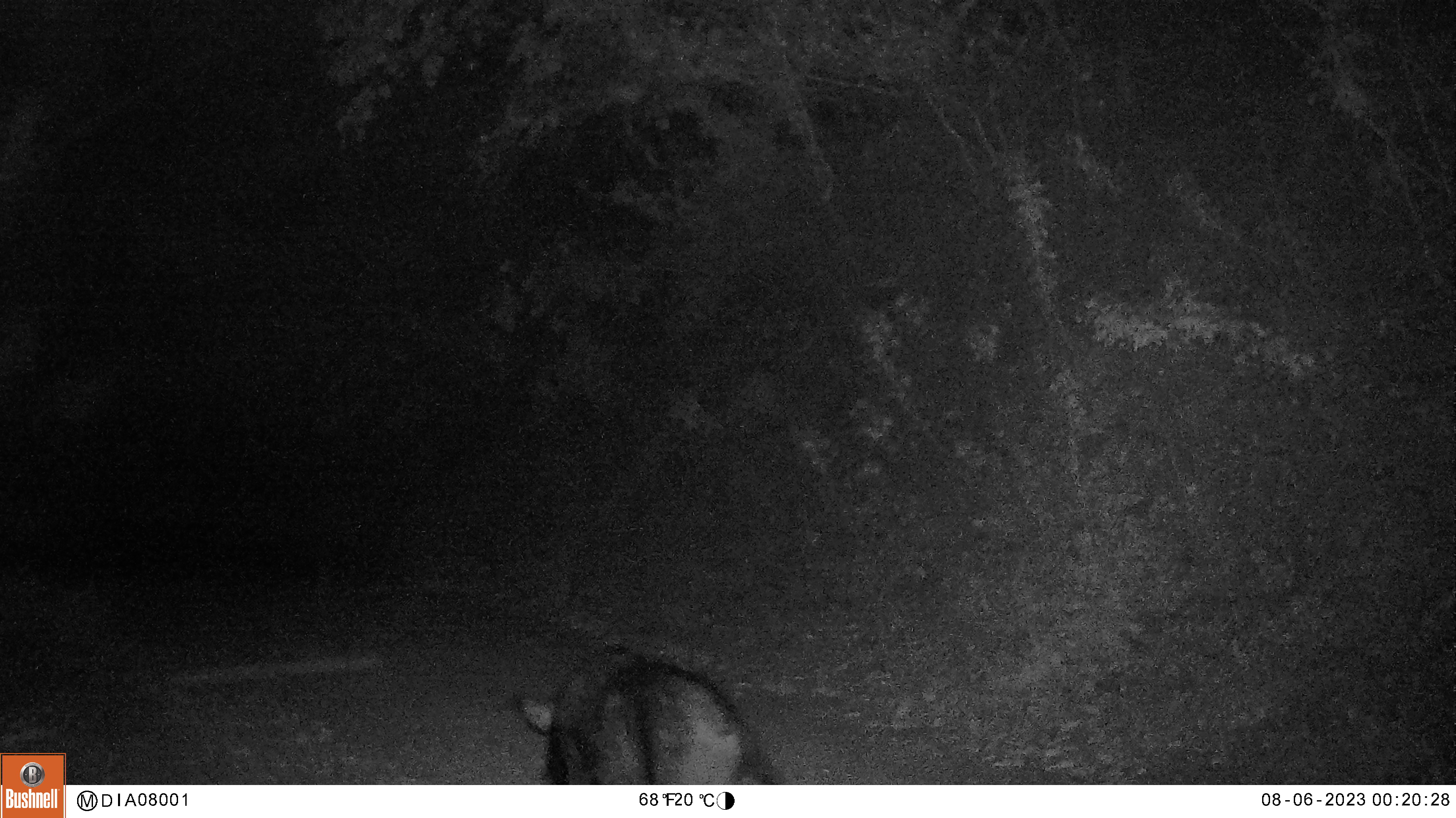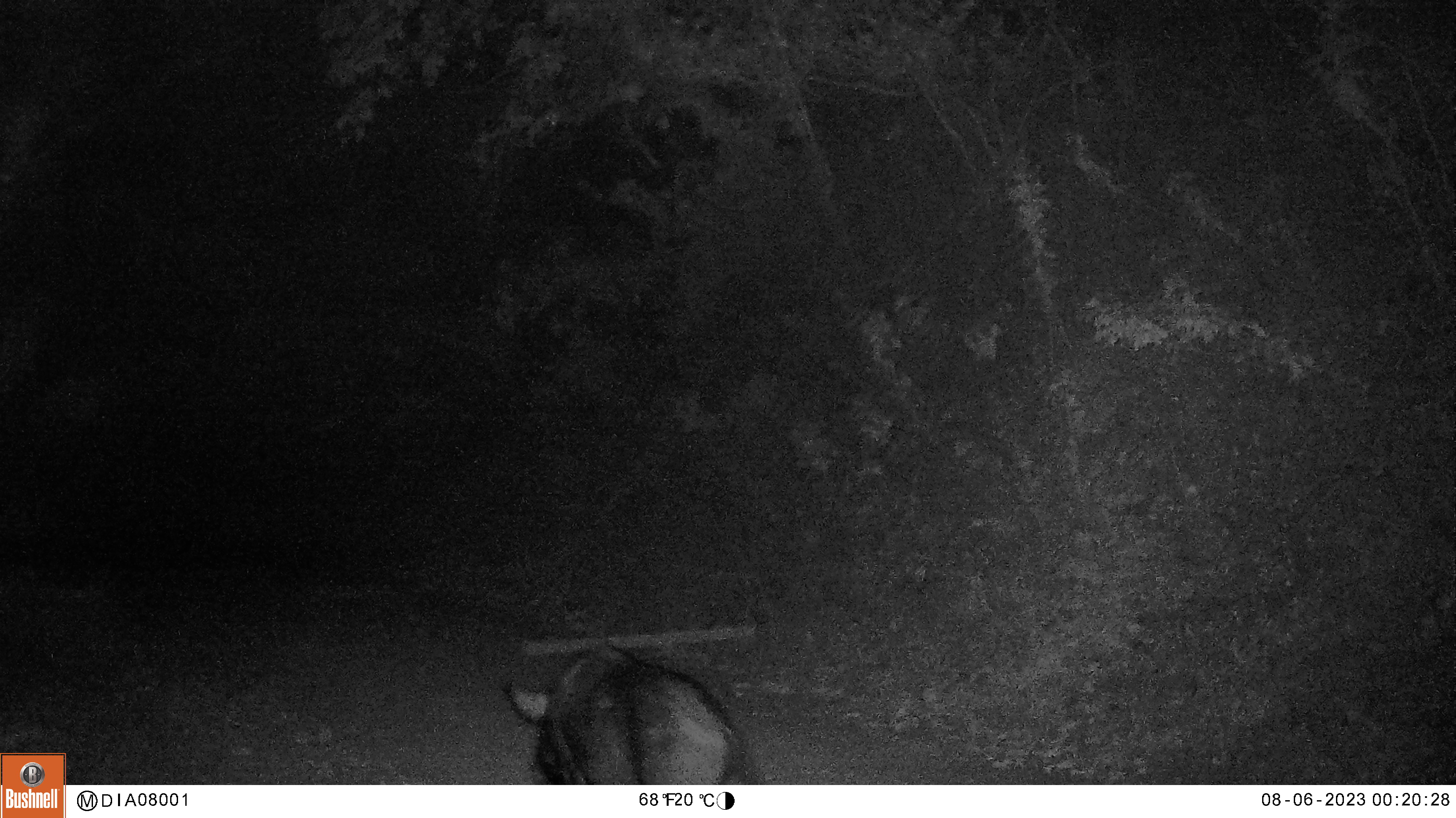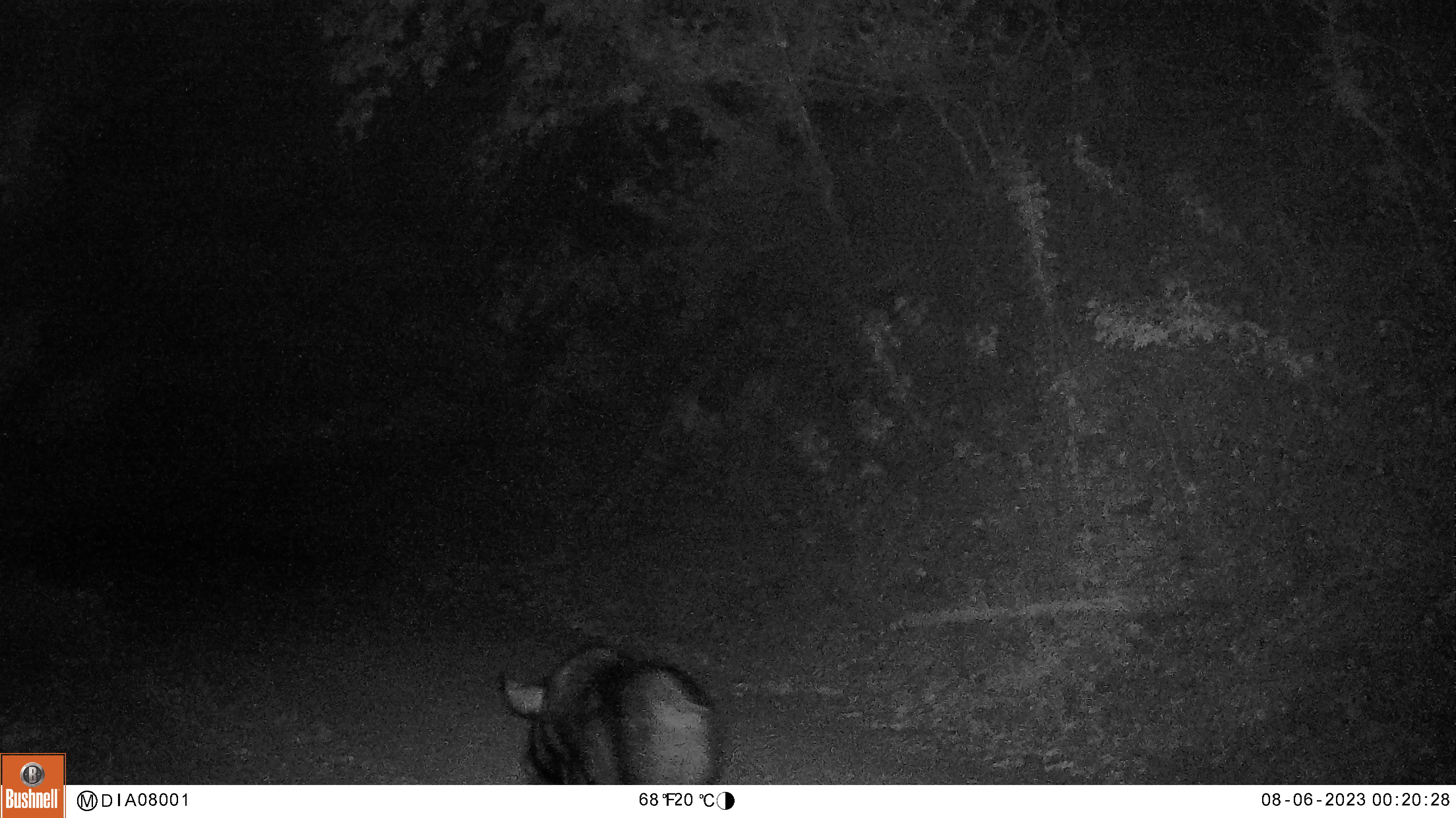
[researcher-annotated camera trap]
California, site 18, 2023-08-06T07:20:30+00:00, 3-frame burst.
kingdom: Animalia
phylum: Chordata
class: Mammalia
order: Artiodactyla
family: Suidae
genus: Sus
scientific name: Sus scrofa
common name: wild boar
Wild boar (Sus scrofa).